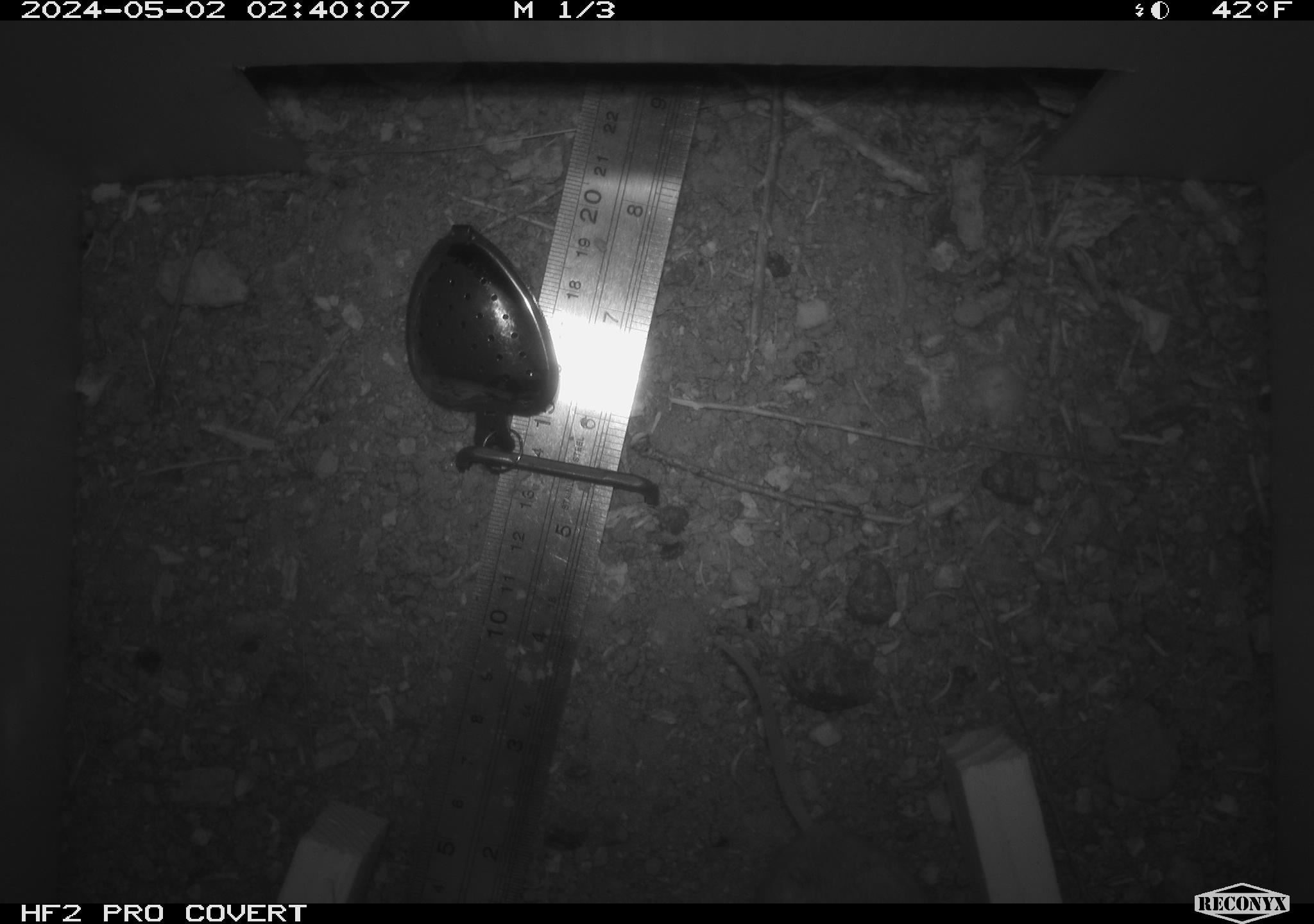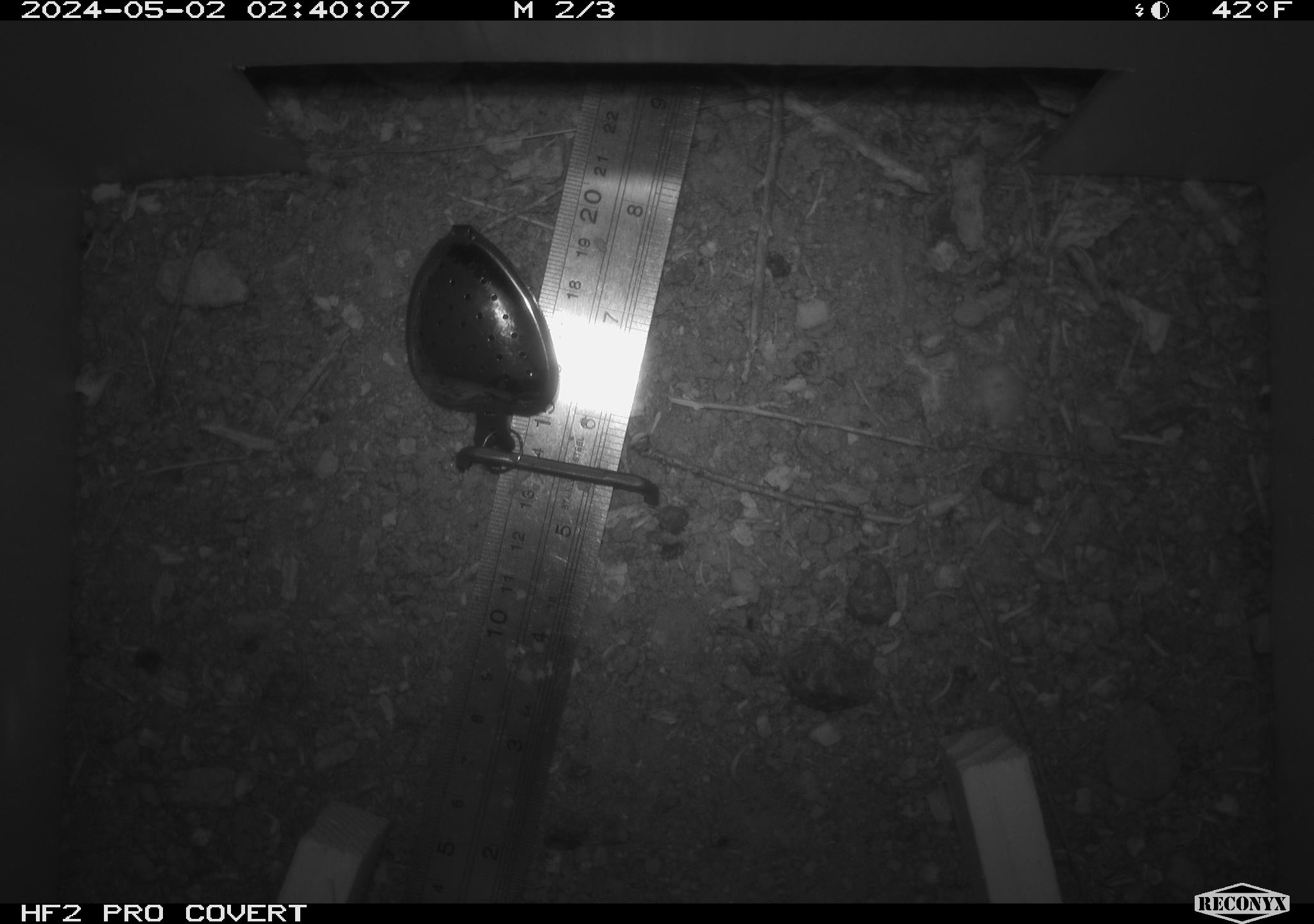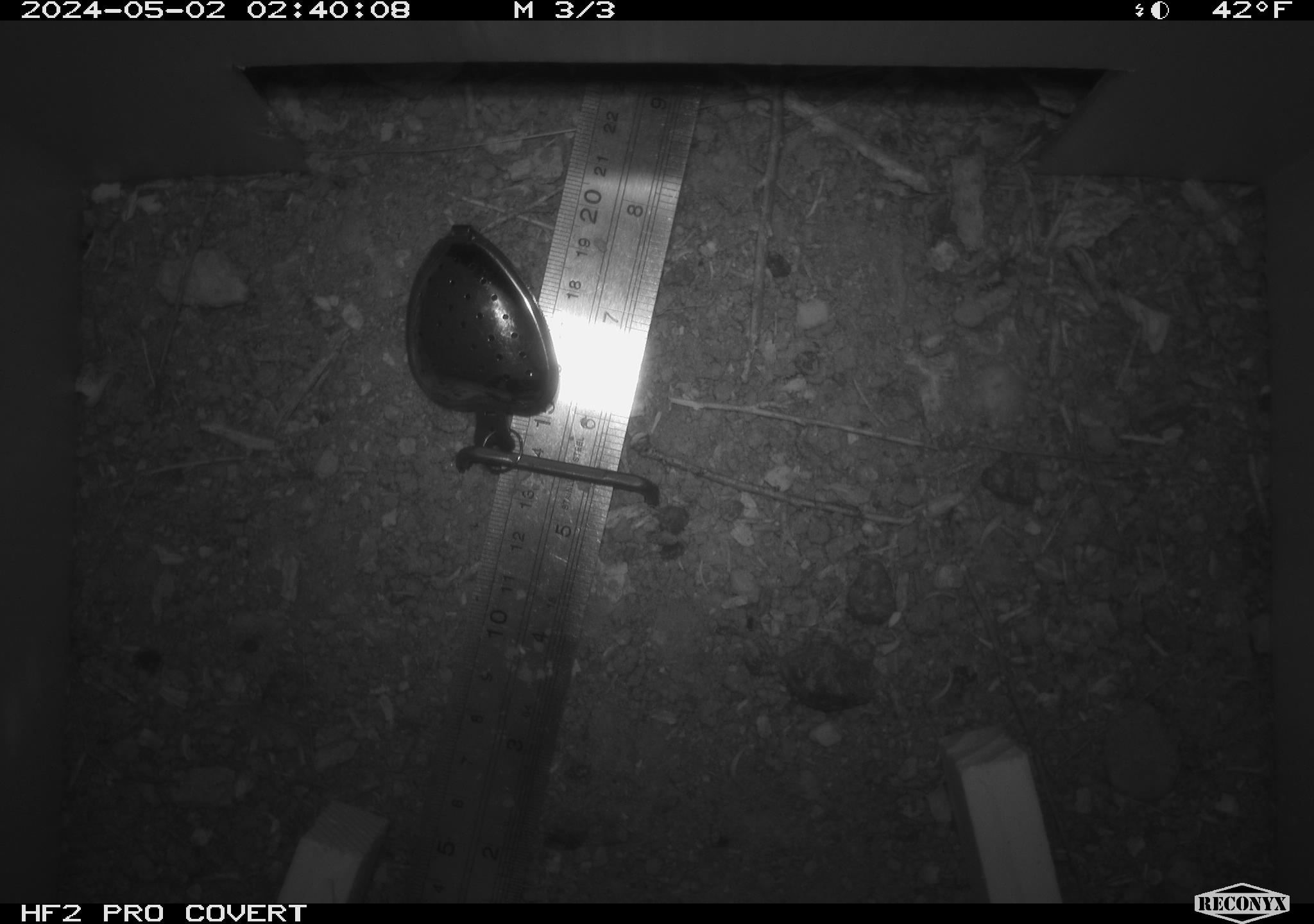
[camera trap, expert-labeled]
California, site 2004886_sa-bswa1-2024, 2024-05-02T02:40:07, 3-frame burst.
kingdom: Animalia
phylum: Chordata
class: Mammalia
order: Rodentia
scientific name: Rodentia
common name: mouse species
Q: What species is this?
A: Mouse species (Rodentia).